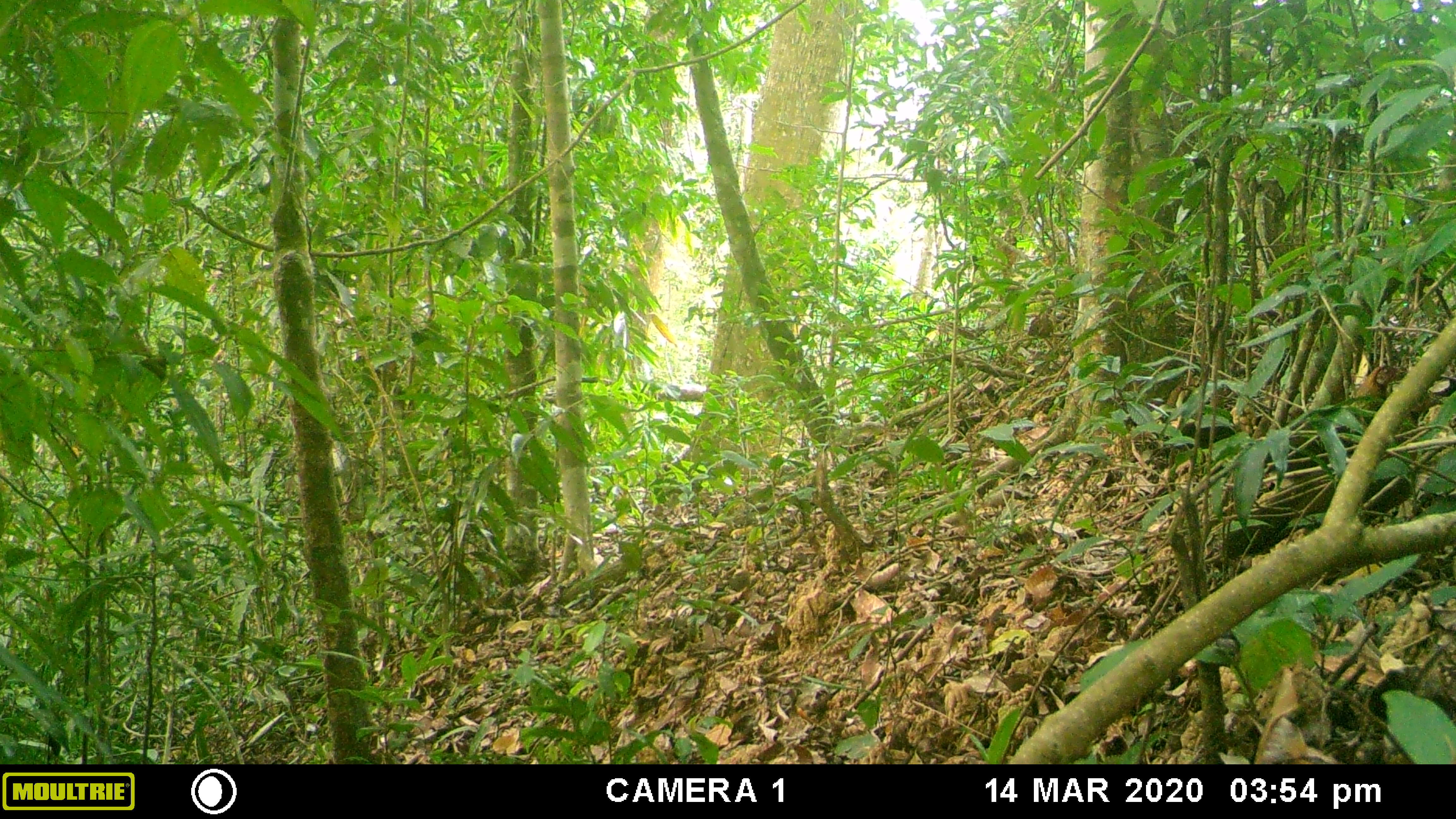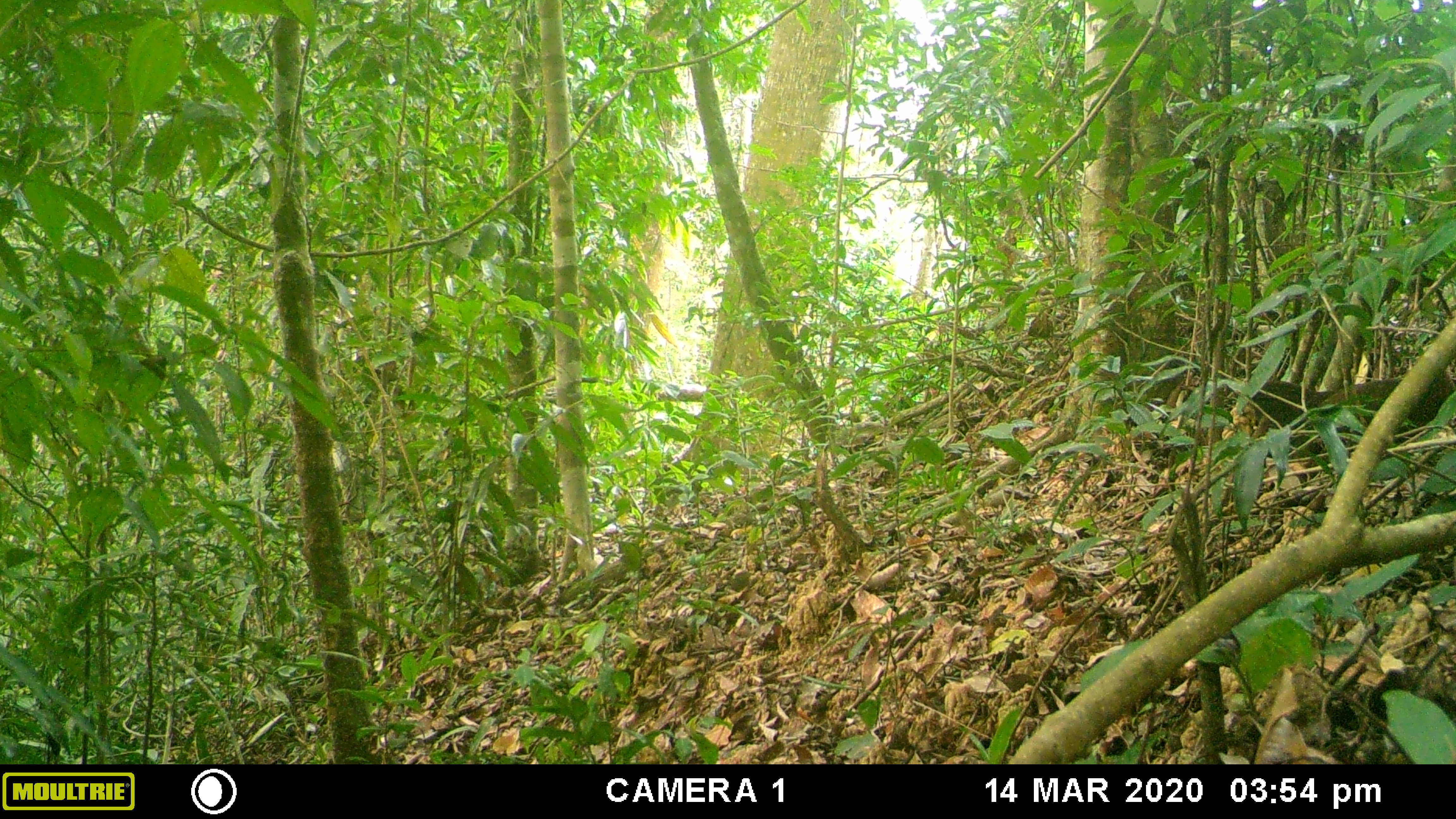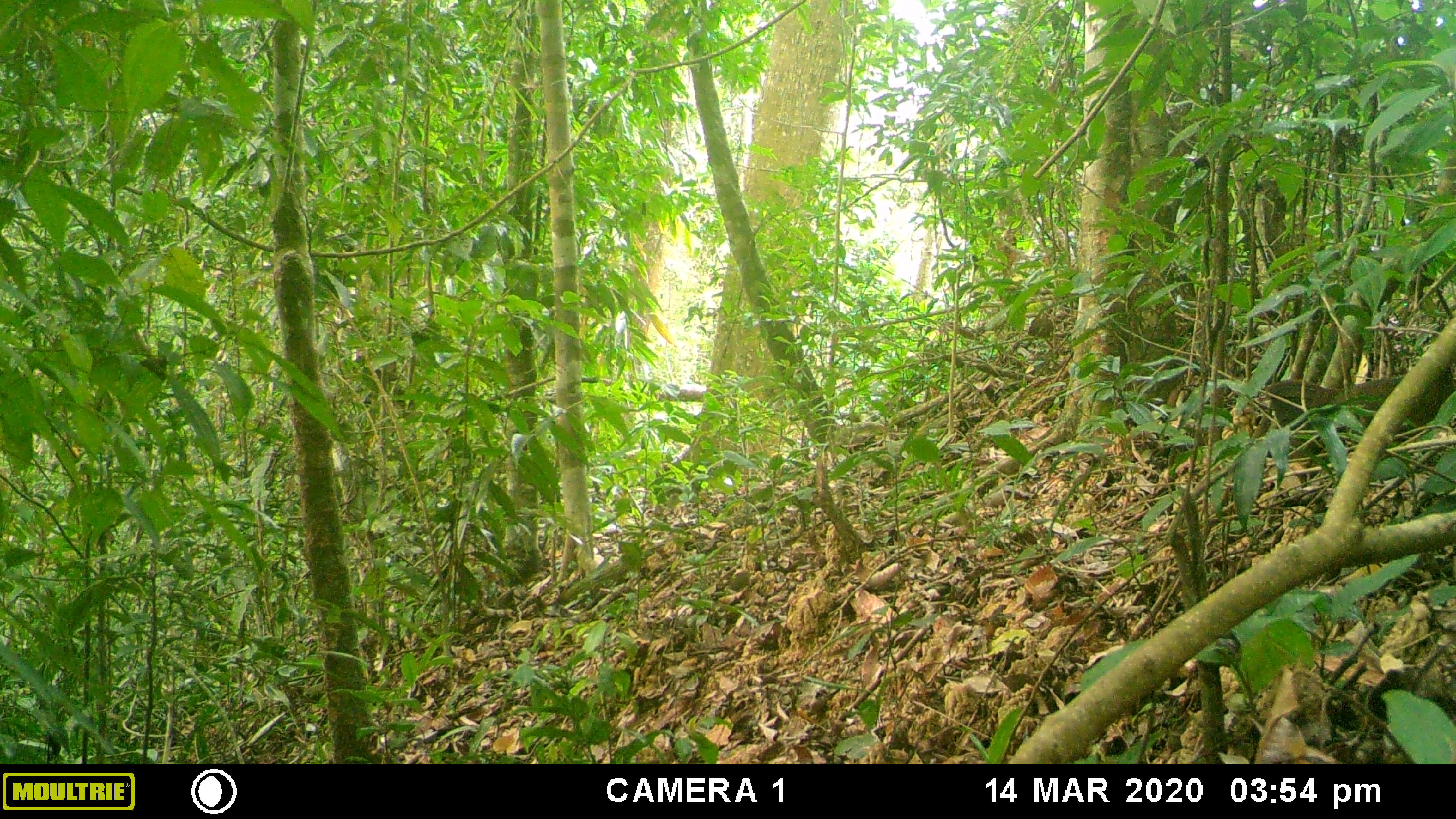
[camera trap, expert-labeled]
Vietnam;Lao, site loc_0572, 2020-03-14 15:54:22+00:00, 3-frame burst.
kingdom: Animalia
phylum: Chordata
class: Aves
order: Galliformes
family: Phasianidae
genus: Gallus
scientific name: Gallus gallus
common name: red junglefowl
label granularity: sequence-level